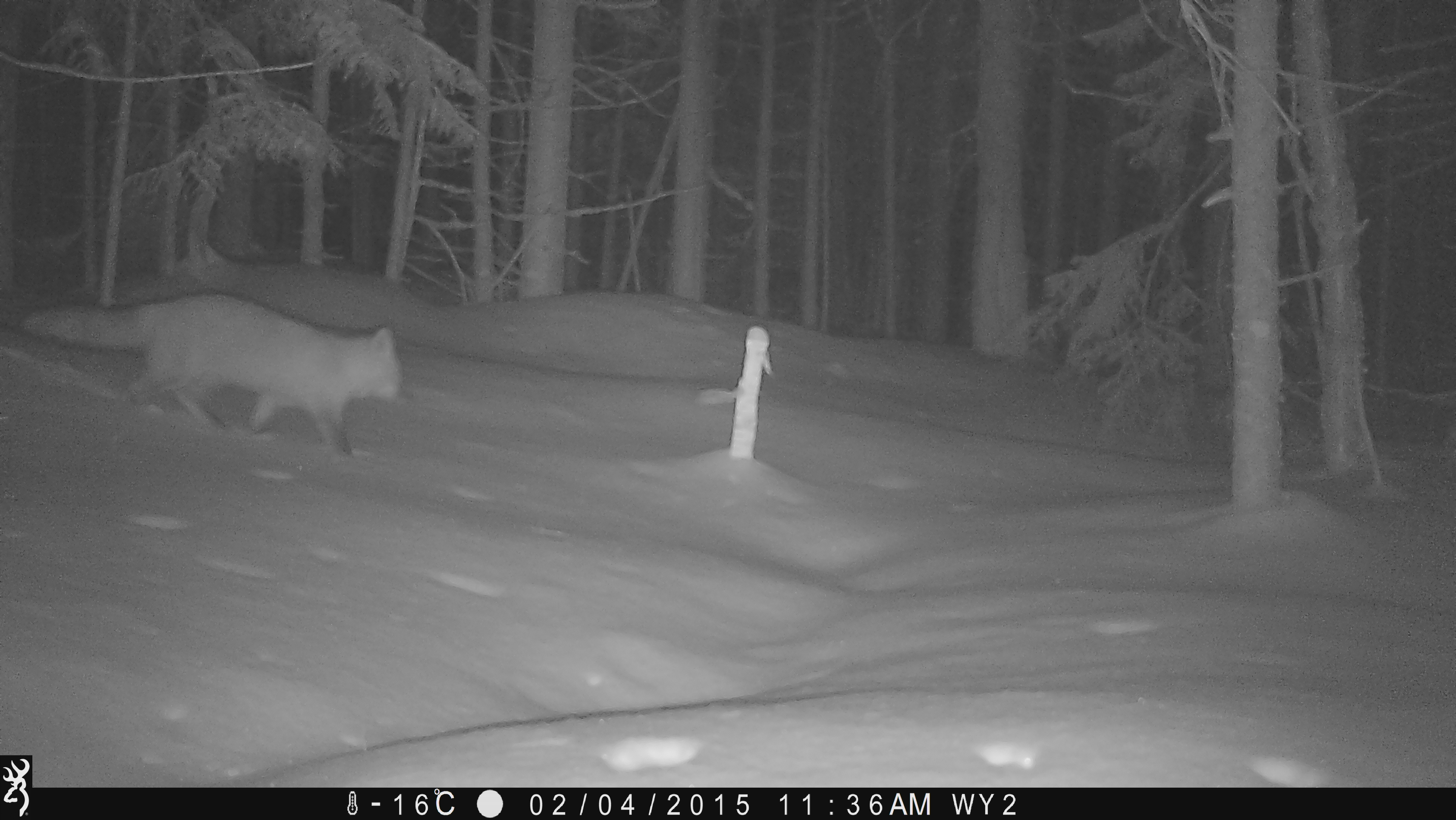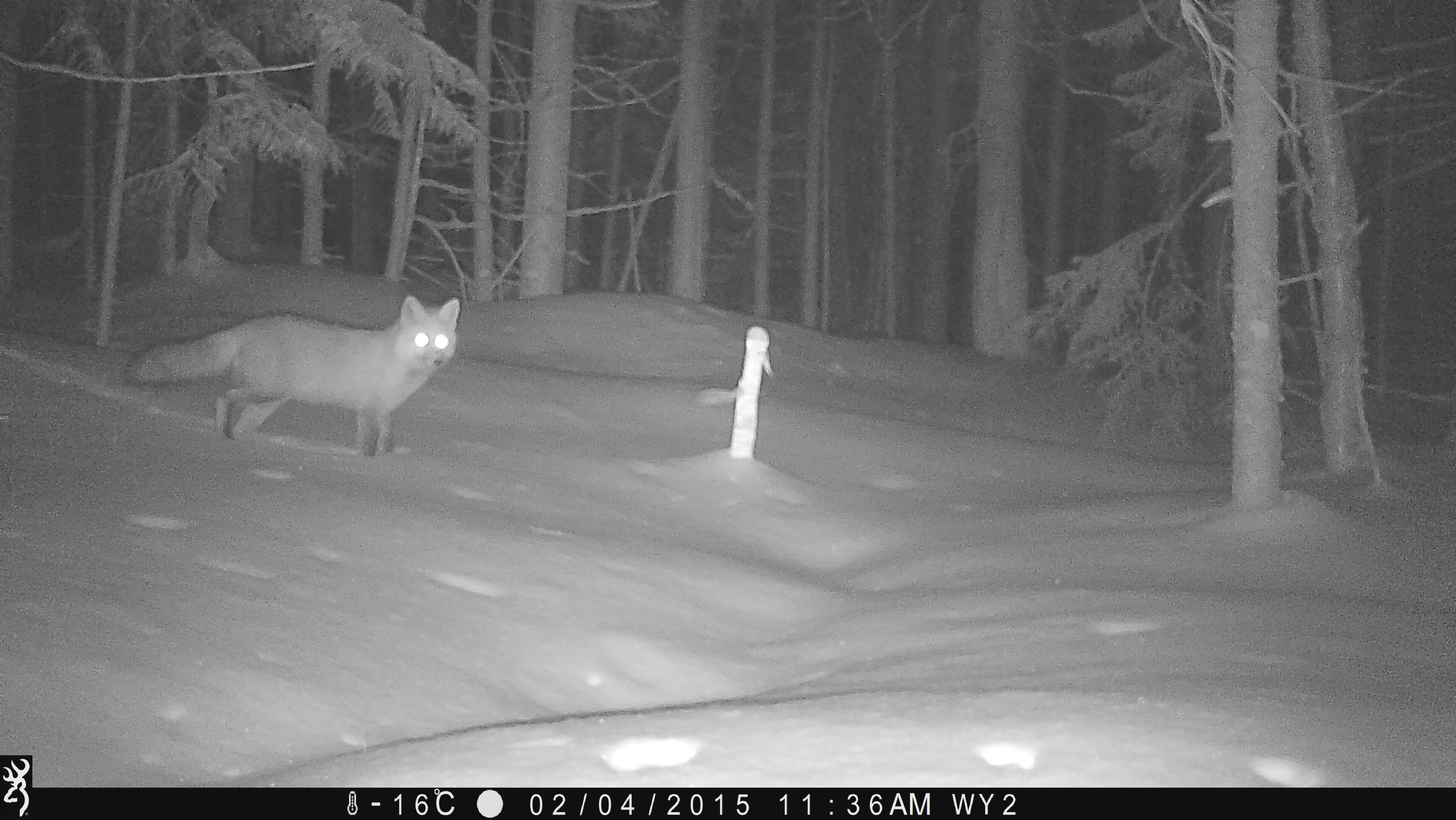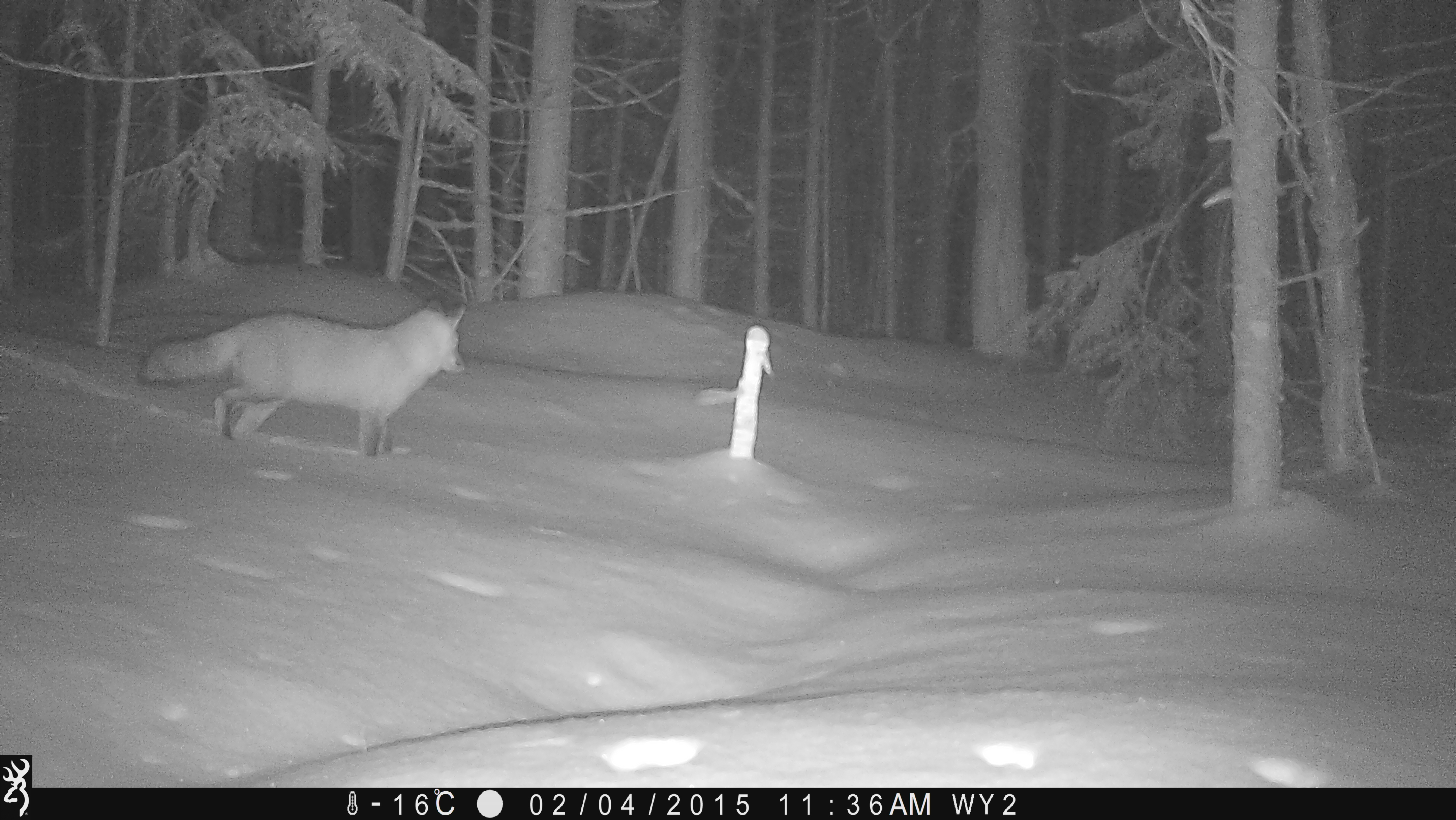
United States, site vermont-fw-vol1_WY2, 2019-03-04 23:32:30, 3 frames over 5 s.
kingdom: Animalia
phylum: Chordata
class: Mammalia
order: Carnivora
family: Canidae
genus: Vulpes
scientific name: Vulpes vulpes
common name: red fox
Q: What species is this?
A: Red fox (Vulpes vulpes).